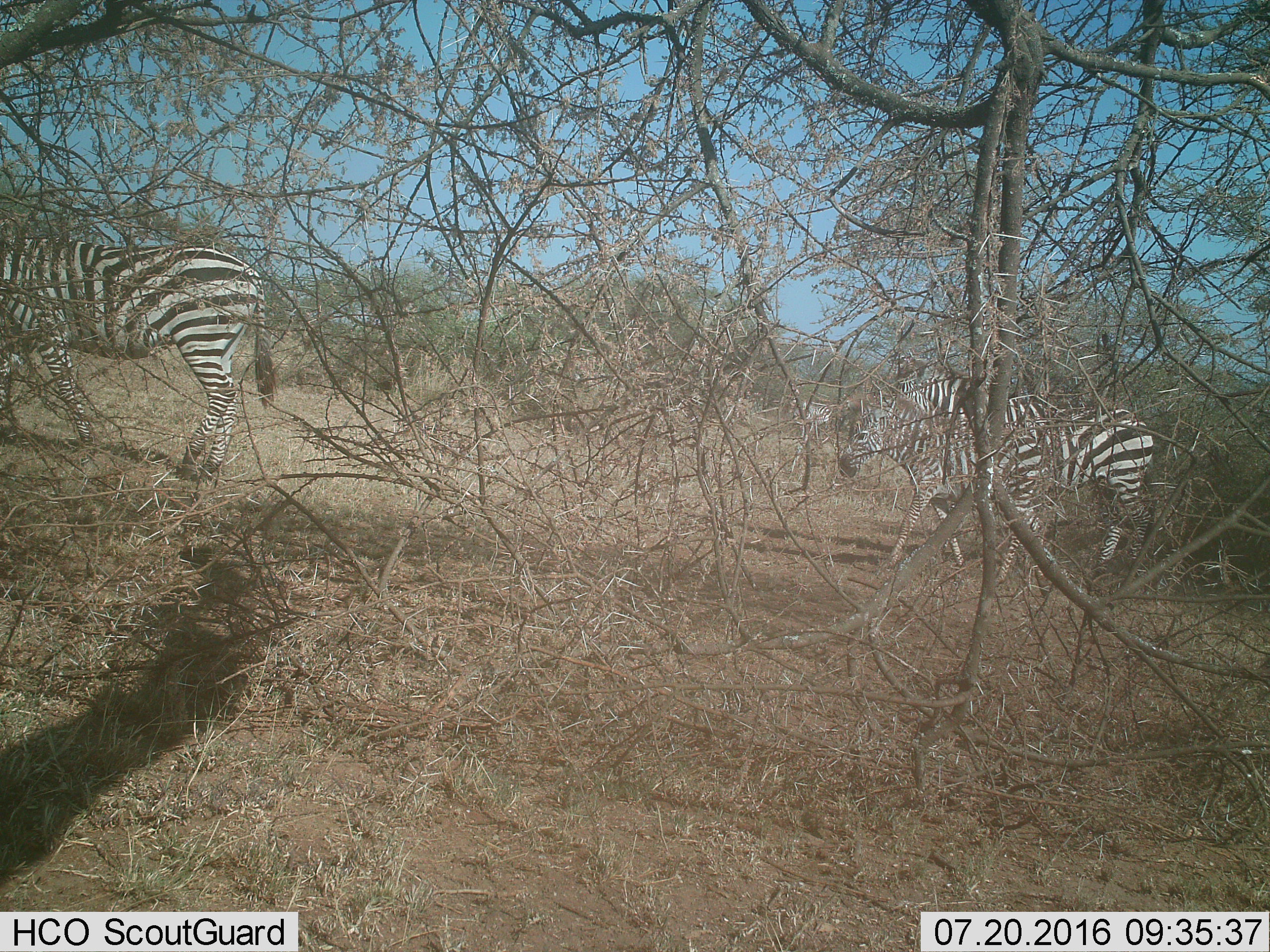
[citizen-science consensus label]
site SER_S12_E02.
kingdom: Animalia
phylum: Chordata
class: Mammalia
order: Perissodactyla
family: Equidae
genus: Equus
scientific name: Equus quagga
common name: plains zebra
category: zebraplains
Zebraplains (plains zebra) (Equus quagga), count 4. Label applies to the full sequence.